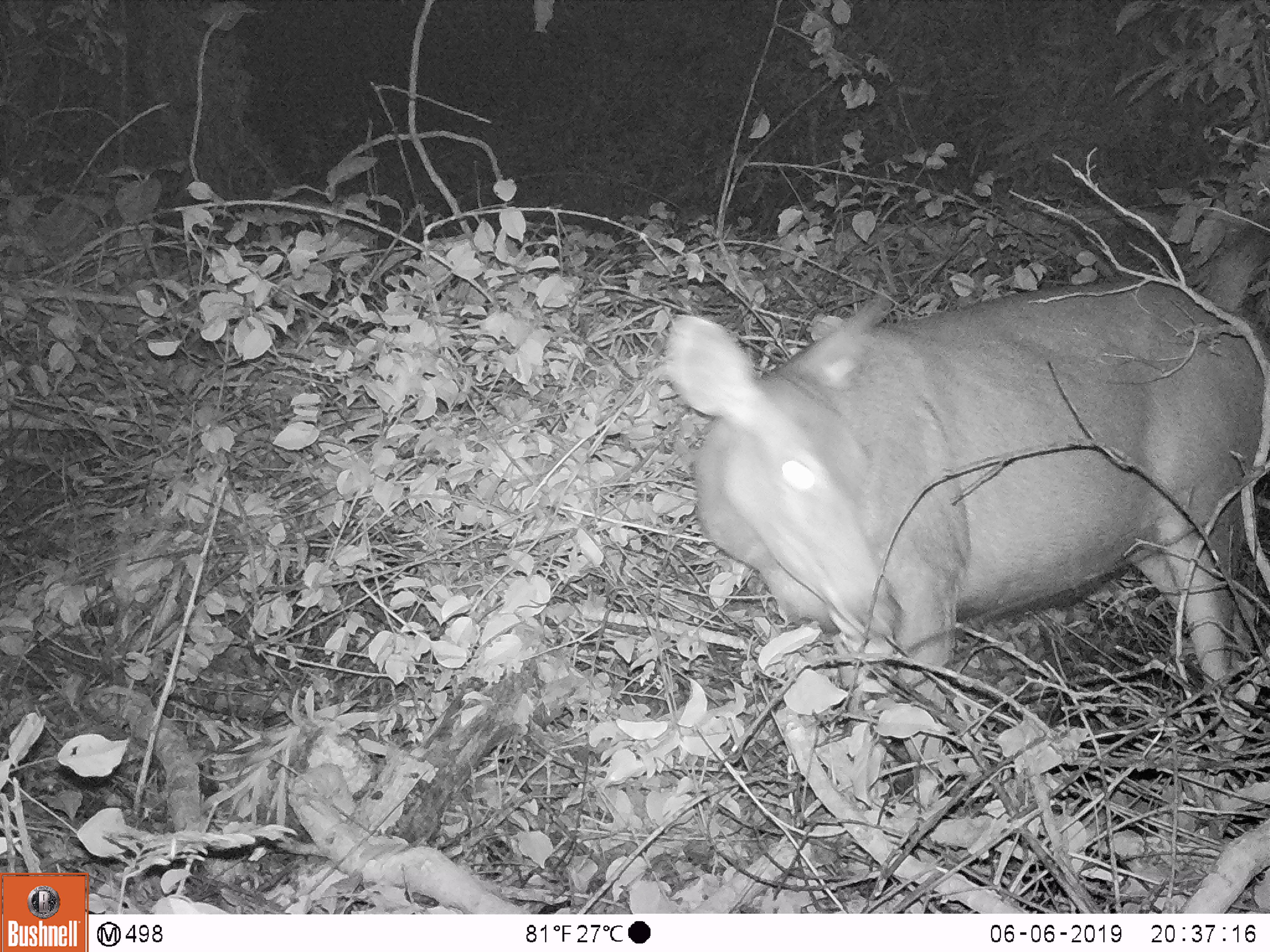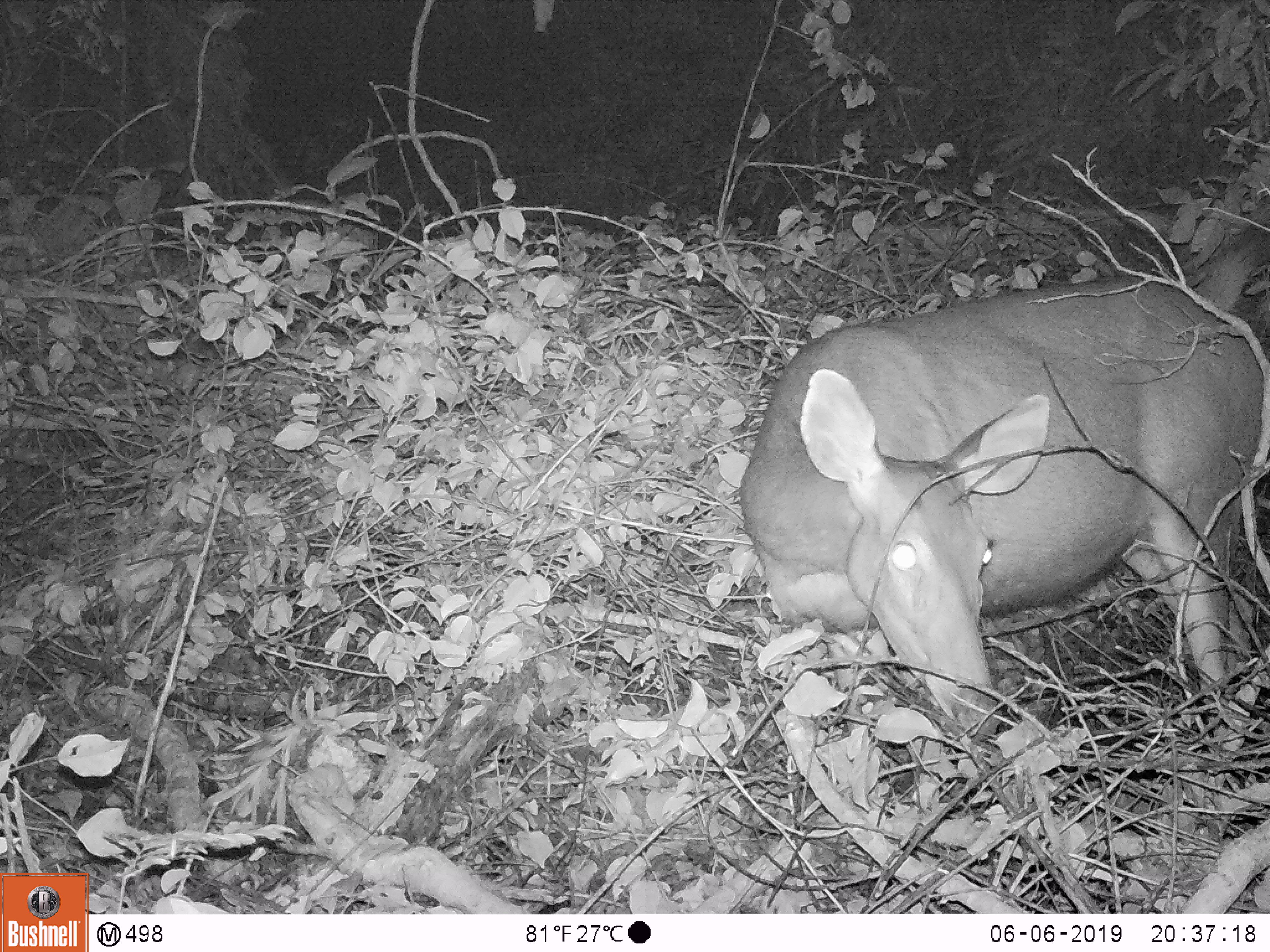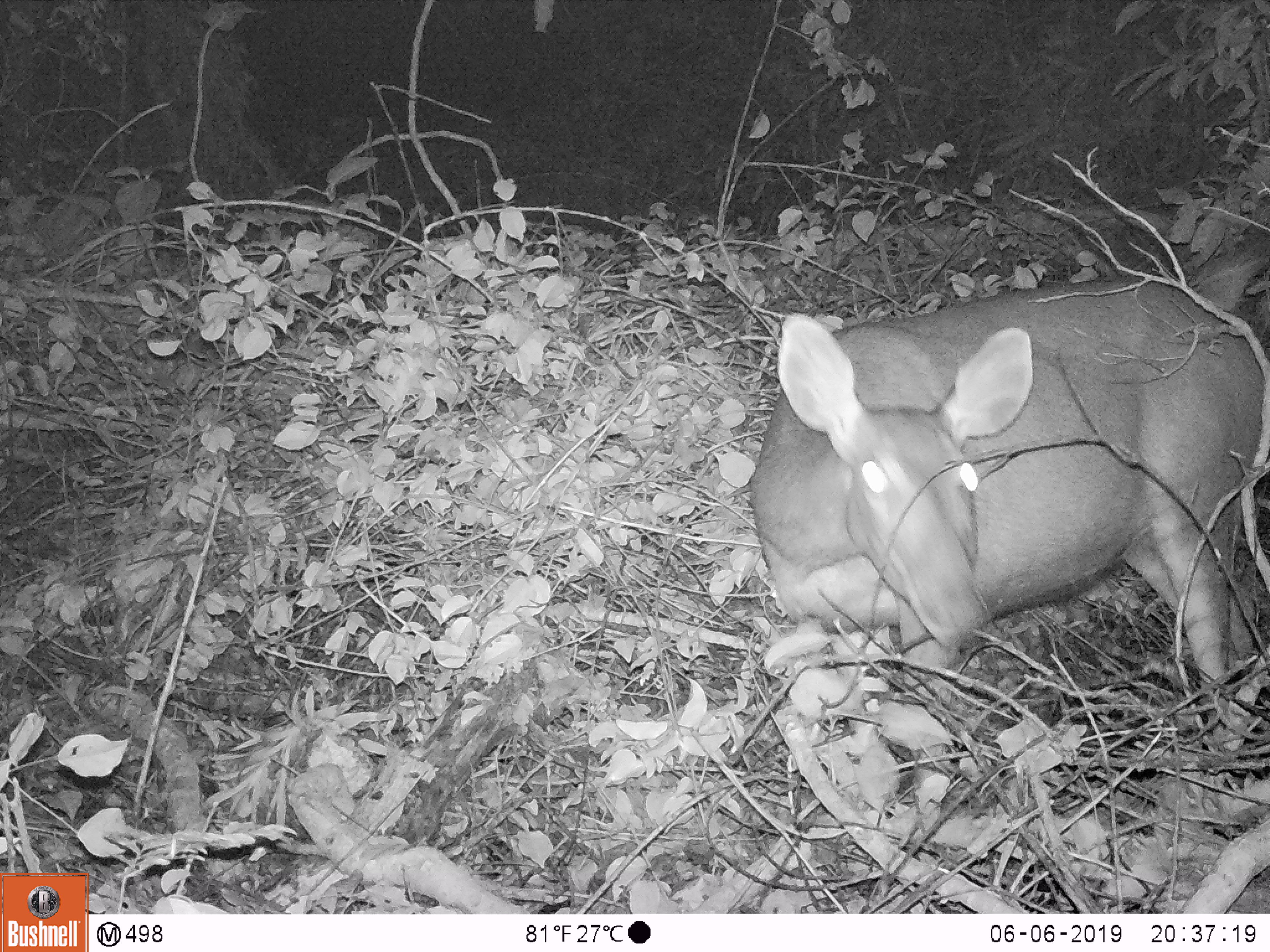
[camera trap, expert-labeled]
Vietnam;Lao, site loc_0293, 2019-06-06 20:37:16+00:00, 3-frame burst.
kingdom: Animalia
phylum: Chordata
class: Mammalia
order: Artiodactyla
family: Cervidae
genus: Rusa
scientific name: Rusa unicolor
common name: sambar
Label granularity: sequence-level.